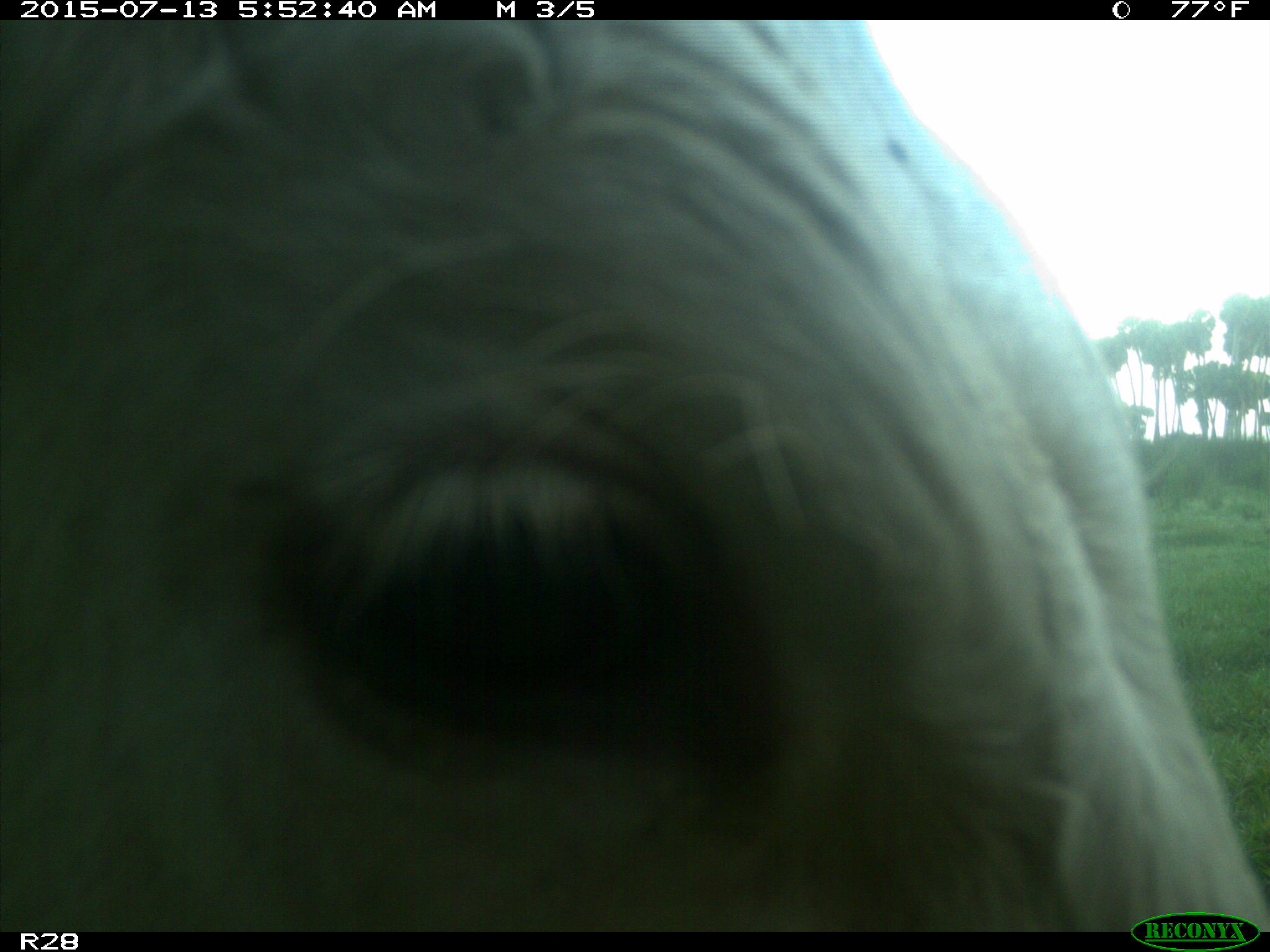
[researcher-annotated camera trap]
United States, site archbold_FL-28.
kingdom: Animalia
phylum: Chordata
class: Mammalia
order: Artiodactyla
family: Bovidae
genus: Bos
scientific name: Bos taurus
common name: domestic cow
Bos taurus (domestic cow).